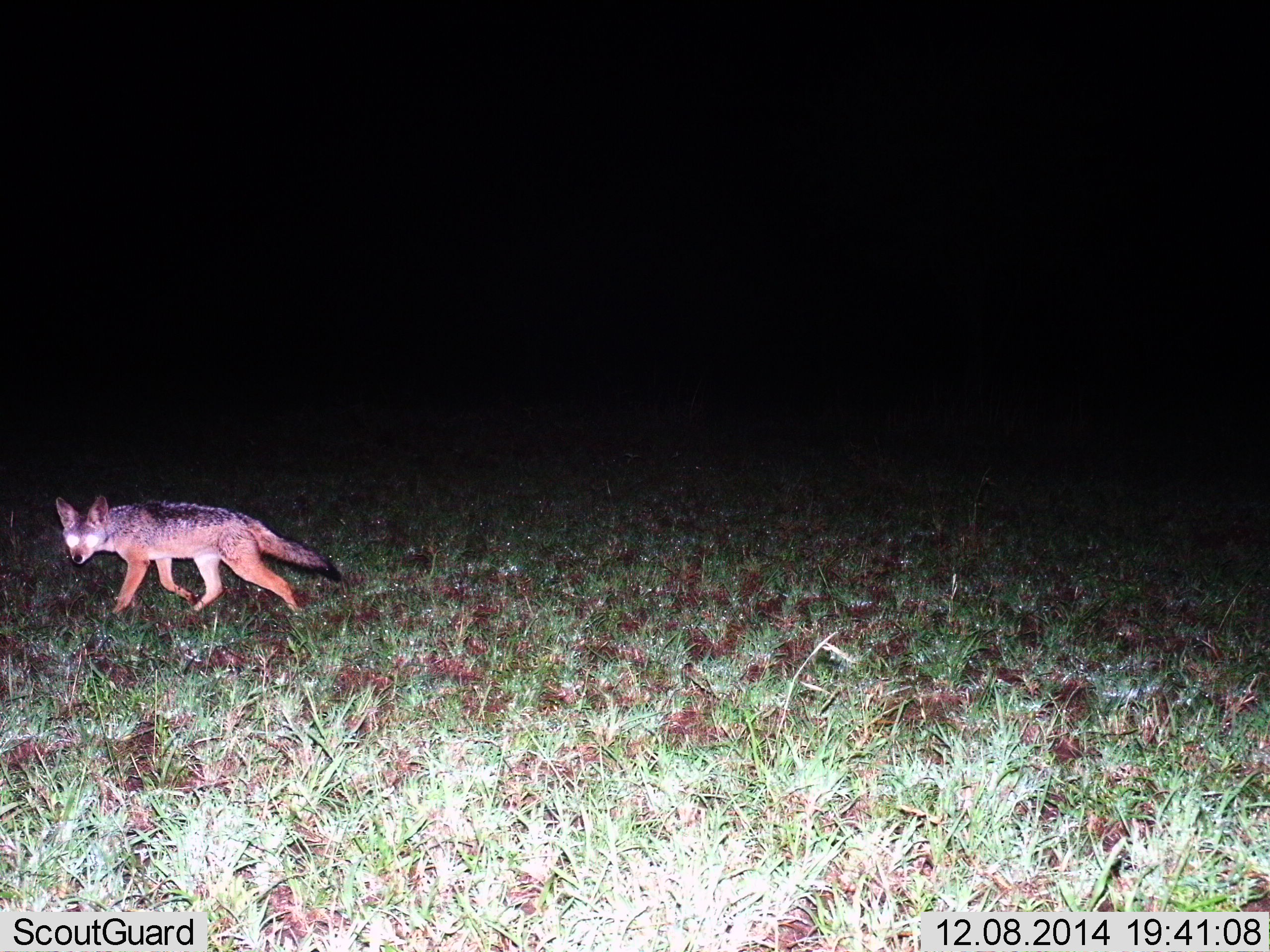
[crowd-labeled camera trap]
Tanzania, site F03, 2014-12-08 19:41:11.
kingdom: Animalia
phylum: Chordata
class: Mammalia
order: Carnivora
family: Canidae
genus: Lupulella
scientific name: Lupulella mesomelas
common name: black-backed jackal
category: jackal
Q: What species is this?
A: Jackal (black-backed jackal) (Lupulella mesomelas).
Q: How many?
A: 1.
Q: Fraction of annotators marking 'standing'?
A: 0%.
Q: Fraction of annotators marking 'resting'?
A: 0%.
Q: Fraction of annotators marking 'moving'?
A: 100%.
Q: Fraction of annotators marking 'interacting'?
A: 0%.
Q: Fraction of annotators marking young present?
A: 10%.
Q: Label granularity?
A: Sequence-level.